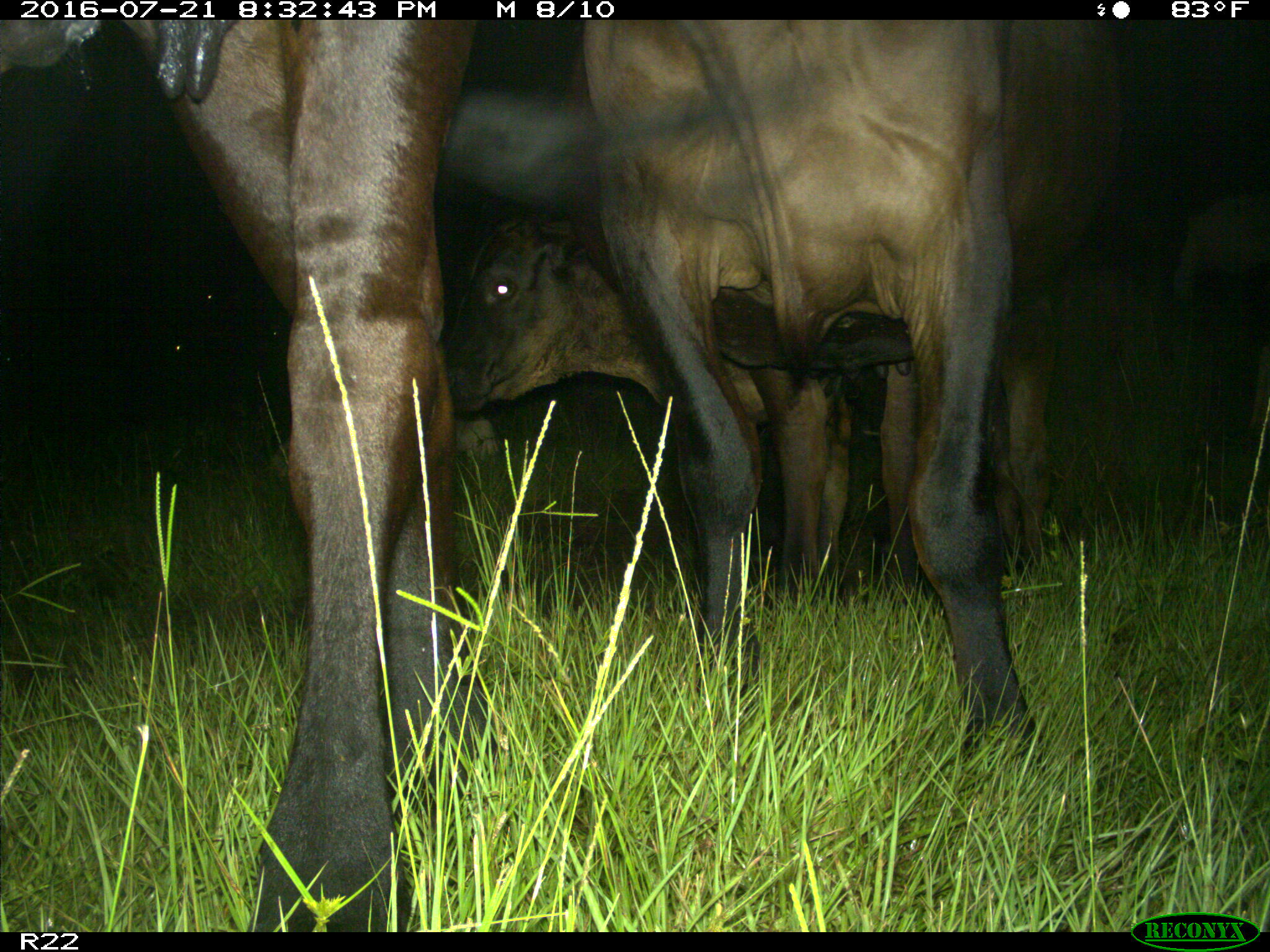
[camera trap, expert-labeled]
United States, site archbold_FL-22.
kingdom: Animalia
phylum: Chordata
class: Mammalia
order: Artiodactyla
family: Bovidae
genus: Bos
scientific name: Bos taurus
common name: domestic cow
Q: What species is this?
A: Bos taurus (domestic cow).